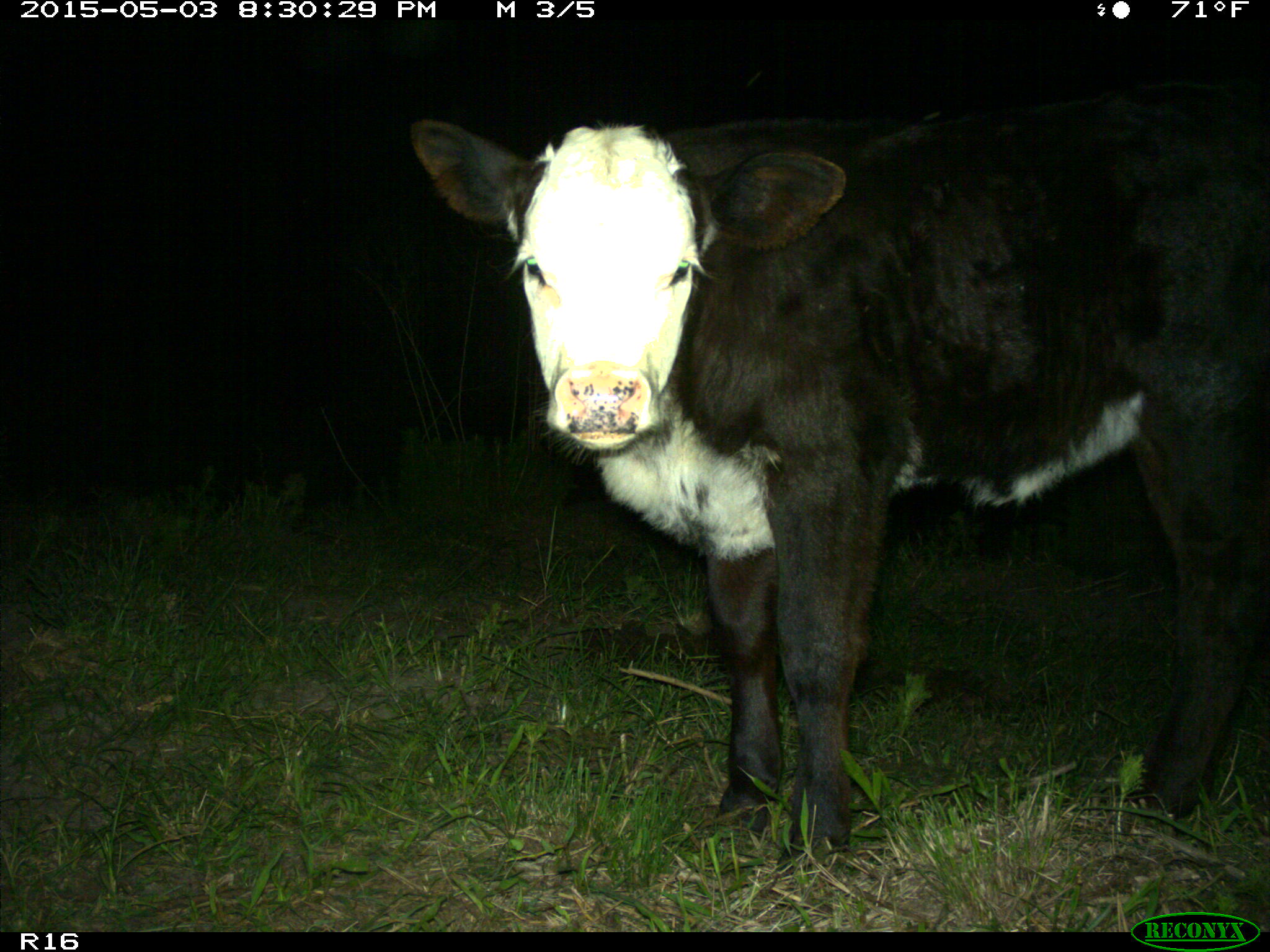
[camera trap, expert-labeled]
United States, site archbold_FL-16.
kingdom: Animalia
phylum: Chordata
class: Mammalia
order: Artiodactyla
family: Bovidae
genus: Bos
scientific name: Bos taurus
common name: domestic cow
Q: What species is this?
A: Bos taurus (domestic cow).